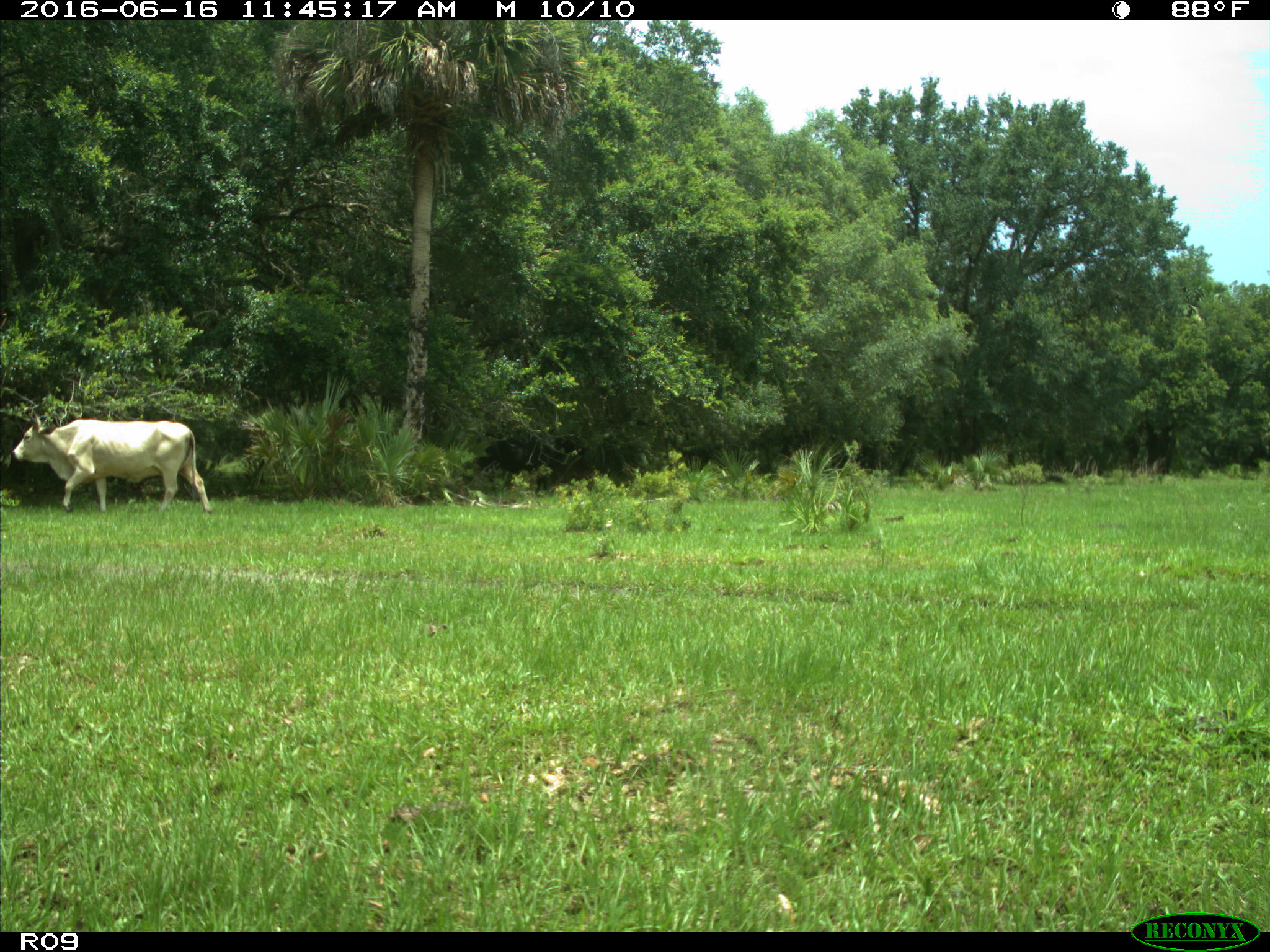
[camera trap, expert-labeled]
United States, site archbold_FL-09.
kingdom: Animalia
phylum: Chordata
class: Mammalia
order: Artiodactyla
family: Bovidae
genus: Bos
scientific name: Bos taurus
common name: domestic cow